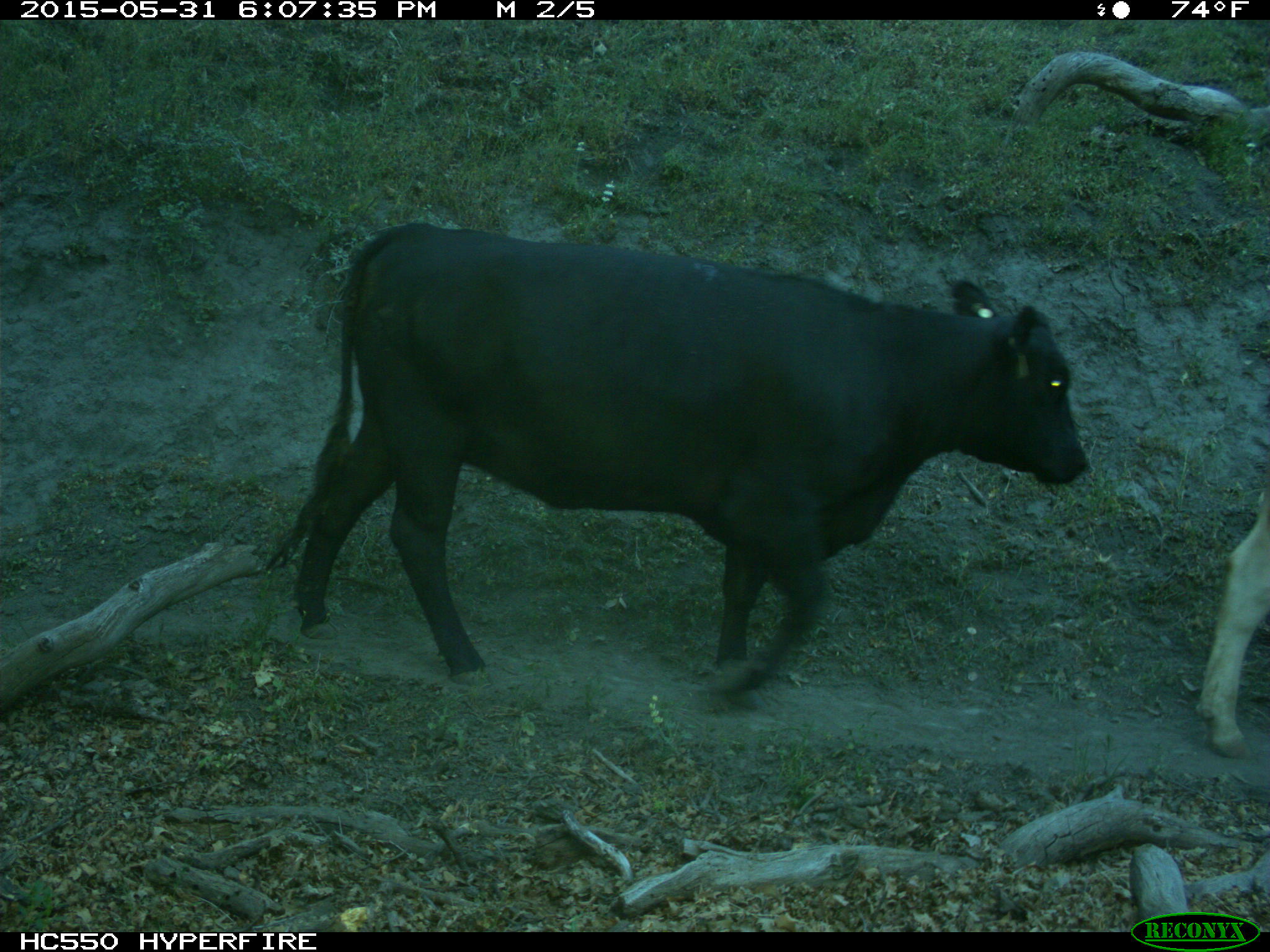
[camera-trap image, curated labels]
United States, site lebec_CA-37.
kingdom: Animalia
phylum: Chordata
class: Mammalia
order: Artiodactyla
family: Bovidae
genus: Bos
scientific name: Bos taurus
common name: domestic cow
Bos taurus (domestic cow).